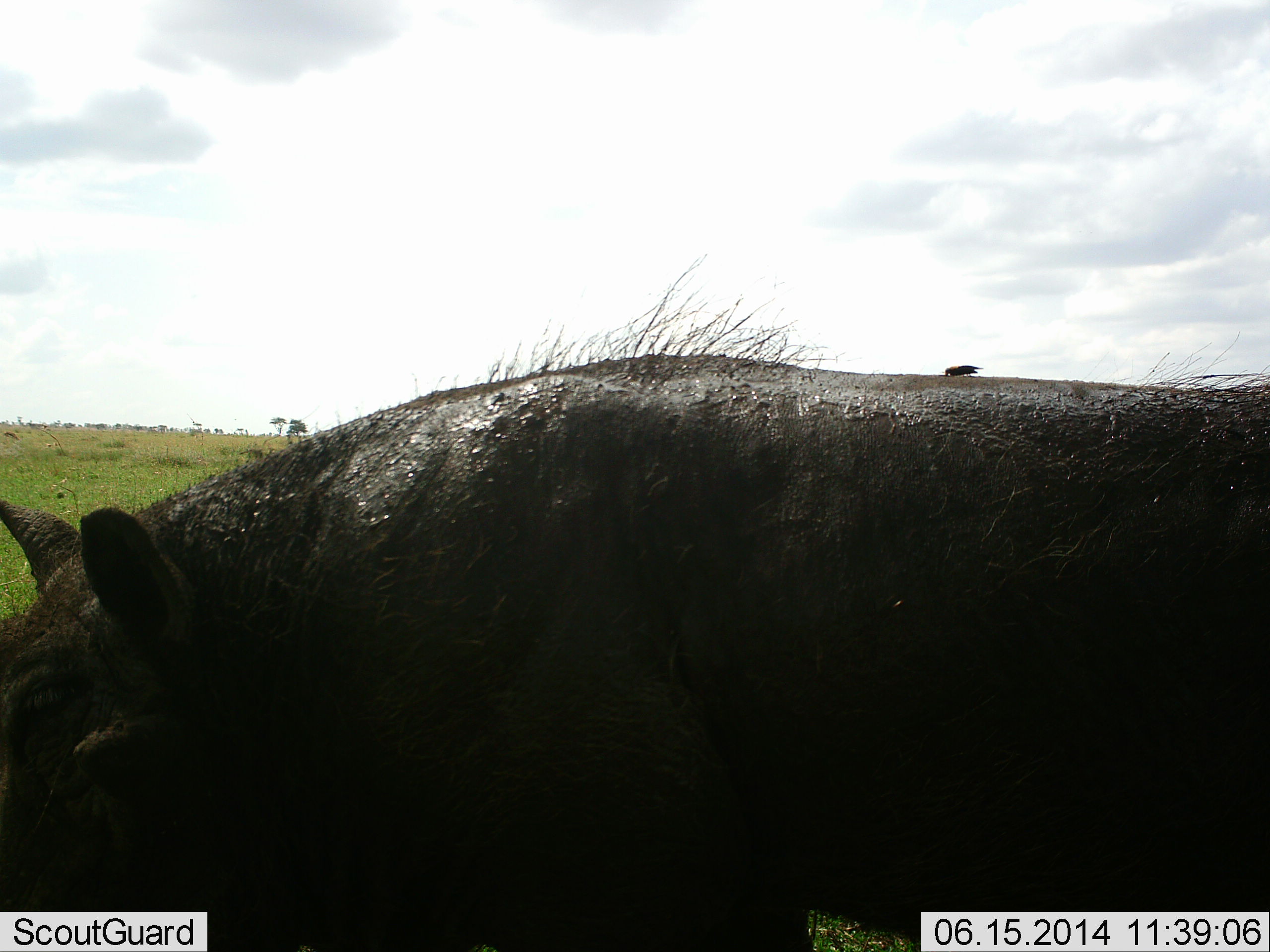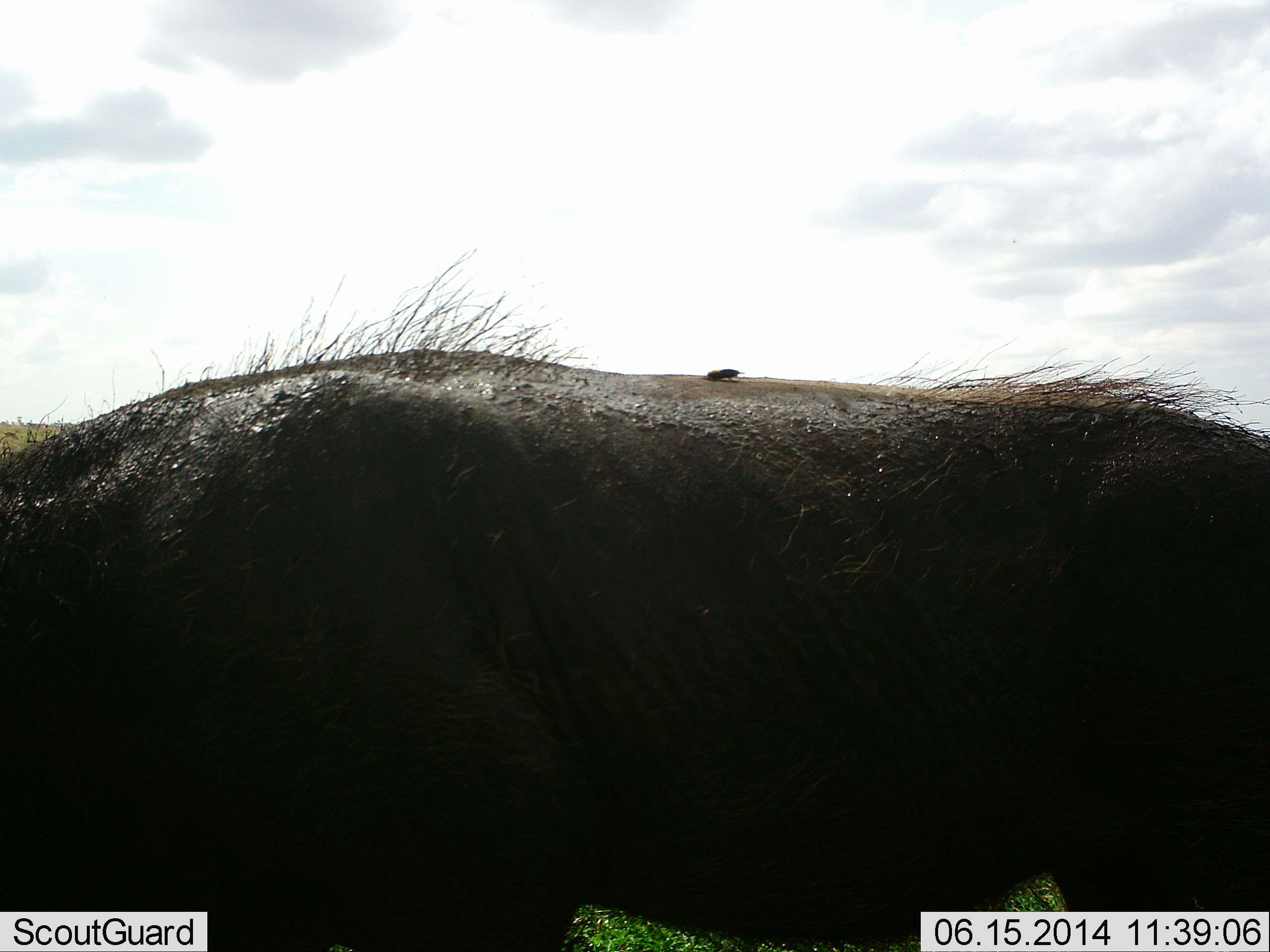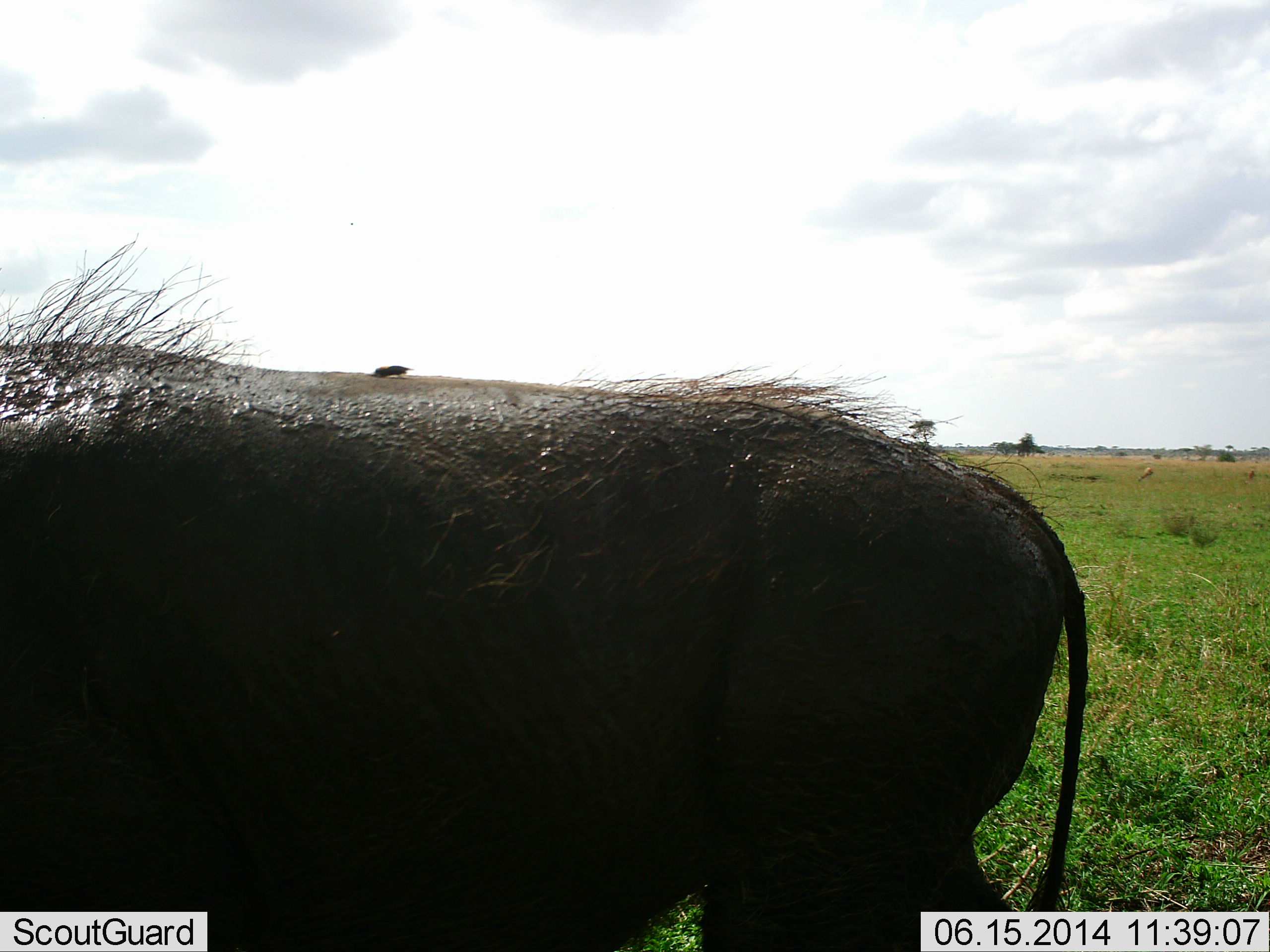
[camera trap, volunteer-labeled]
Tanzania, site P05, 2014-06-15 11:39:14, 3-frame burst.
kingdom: Animalia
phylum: Chordata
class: Mammalia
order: Artiodactyla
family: Suidae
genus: Phacochoerus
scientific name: Phacochoerus africanus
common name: warthog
Warthog (Phacochoerus africanus), count 1. Behavior (volunteer vote fractions): standing 22%, resting 2%, moving 85%, interacting 2%. Young present (vote fraction): 0%. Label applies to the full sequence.